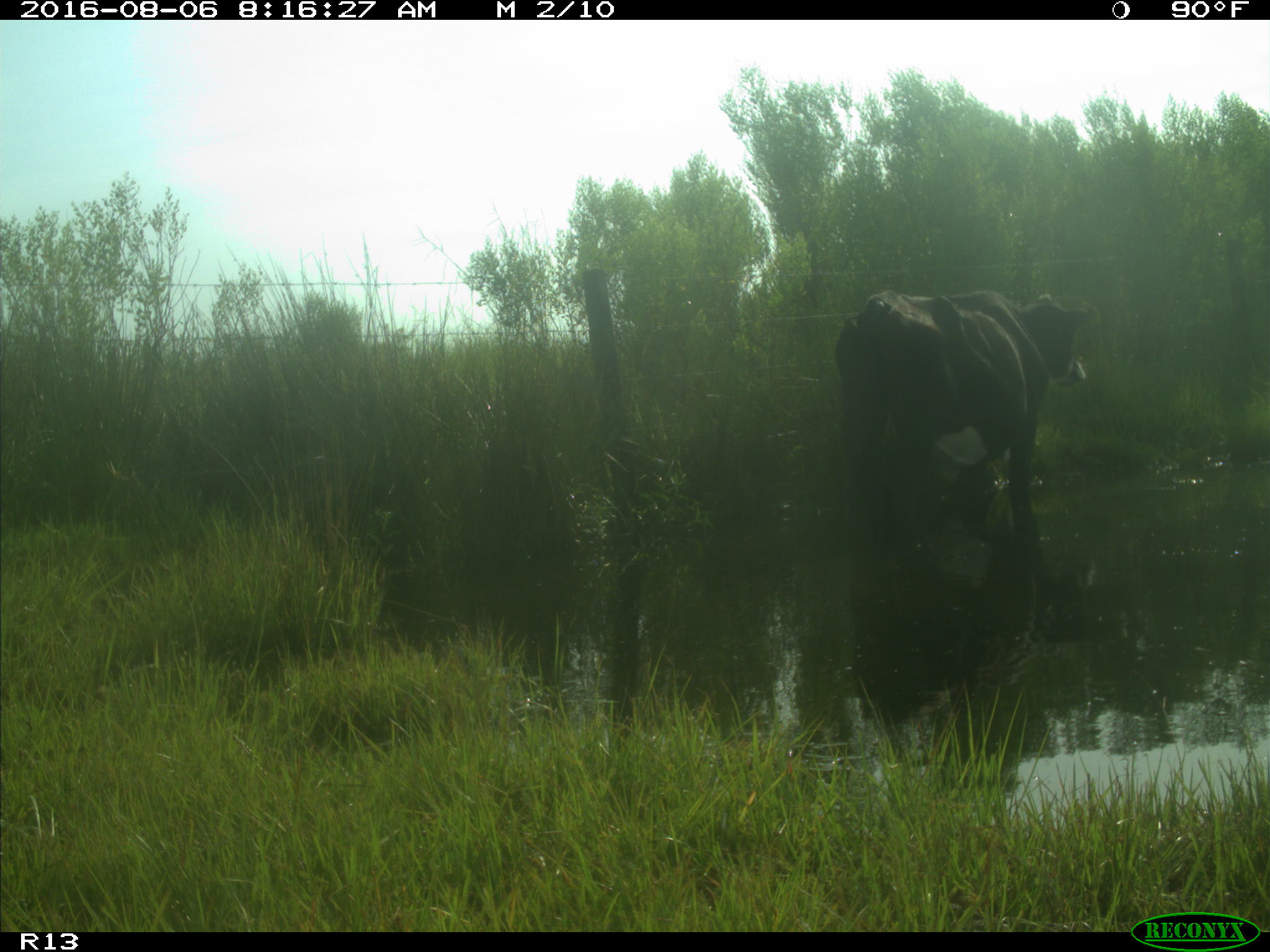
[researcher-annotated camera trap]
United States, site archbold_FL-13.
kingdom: Animalia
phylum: Chordata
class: Mammalia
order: Artiodactyla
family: Bovidae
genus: Bos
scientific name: Bos taurus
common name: domestic cow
Bos taurus (domestic cow).